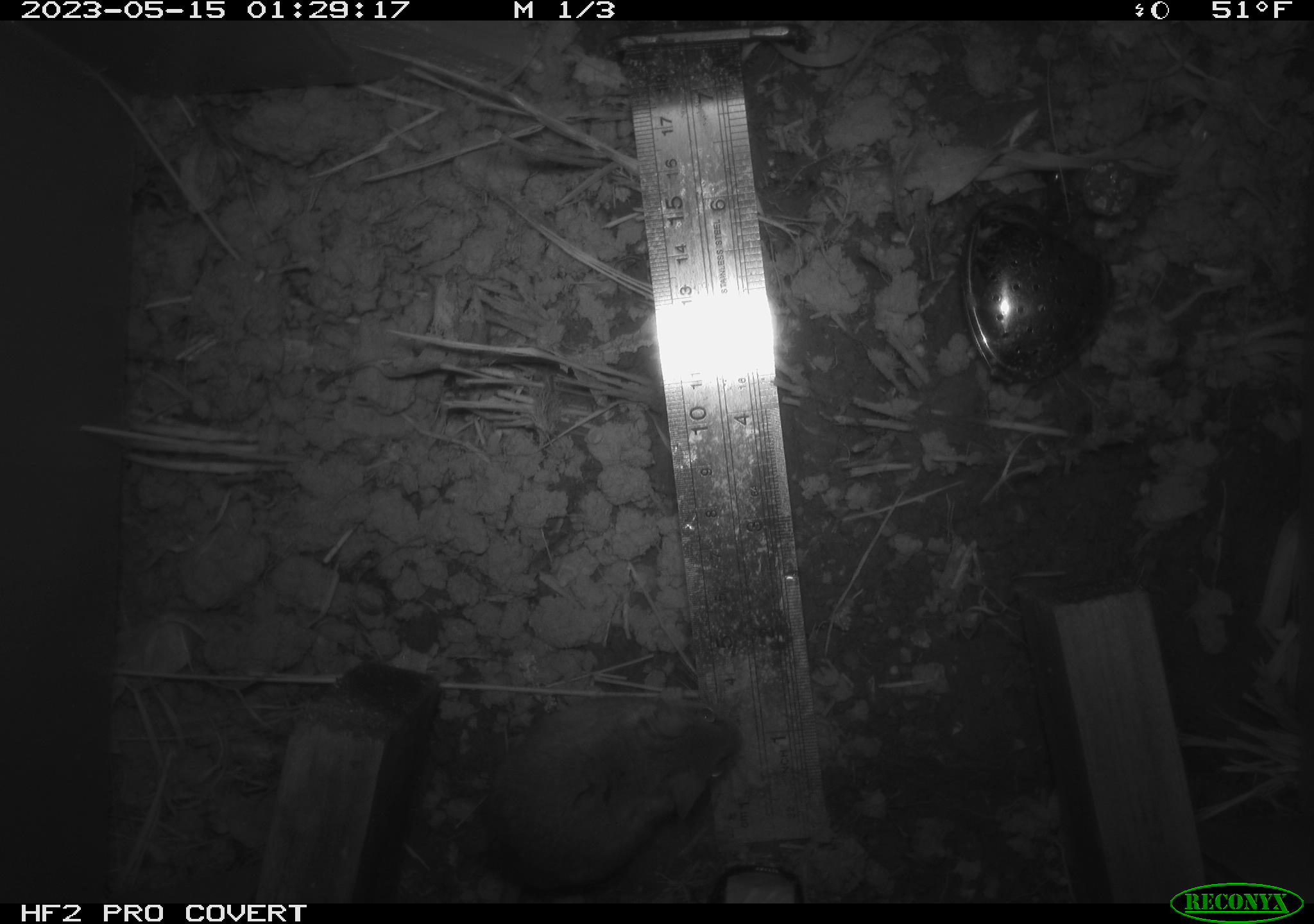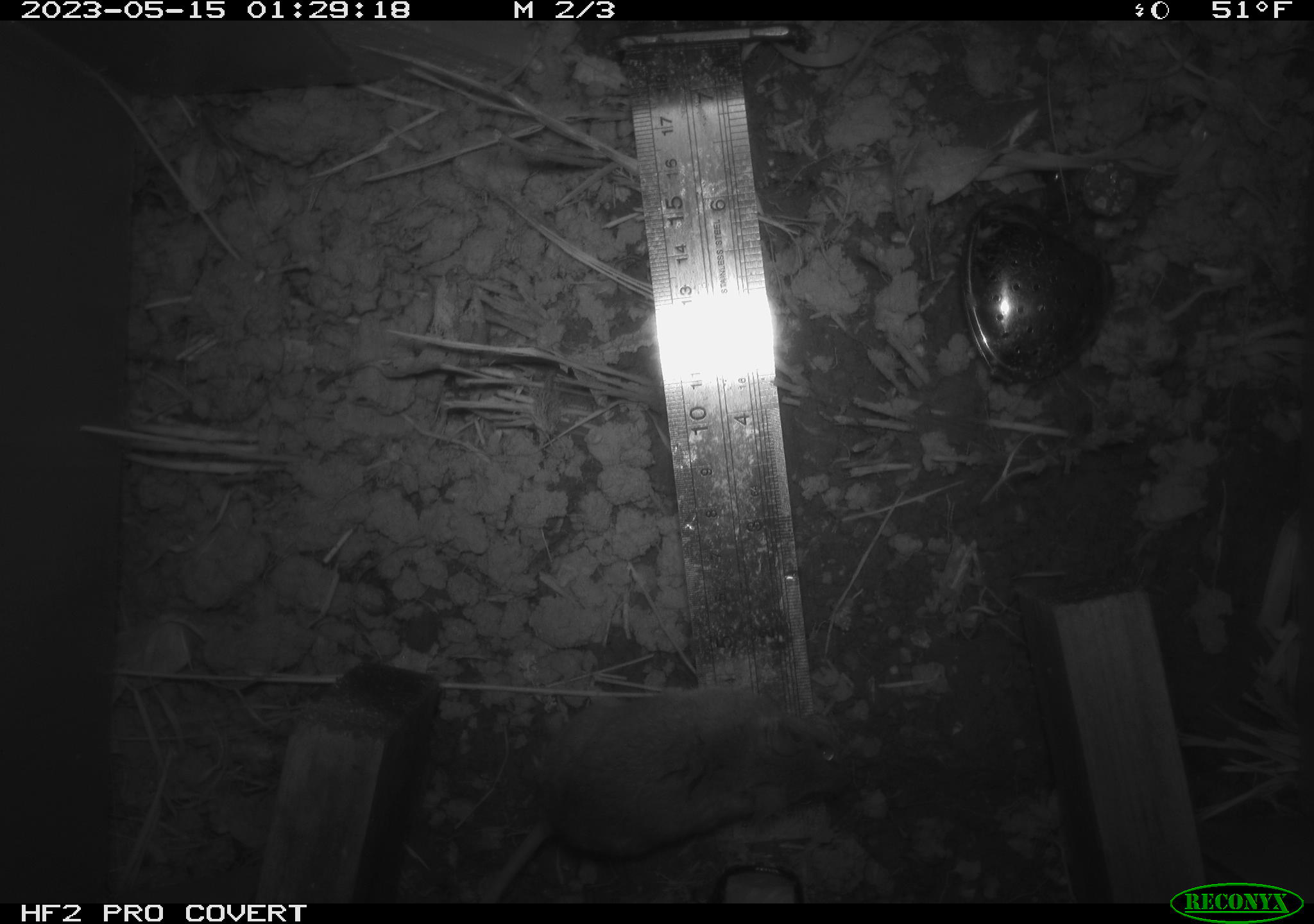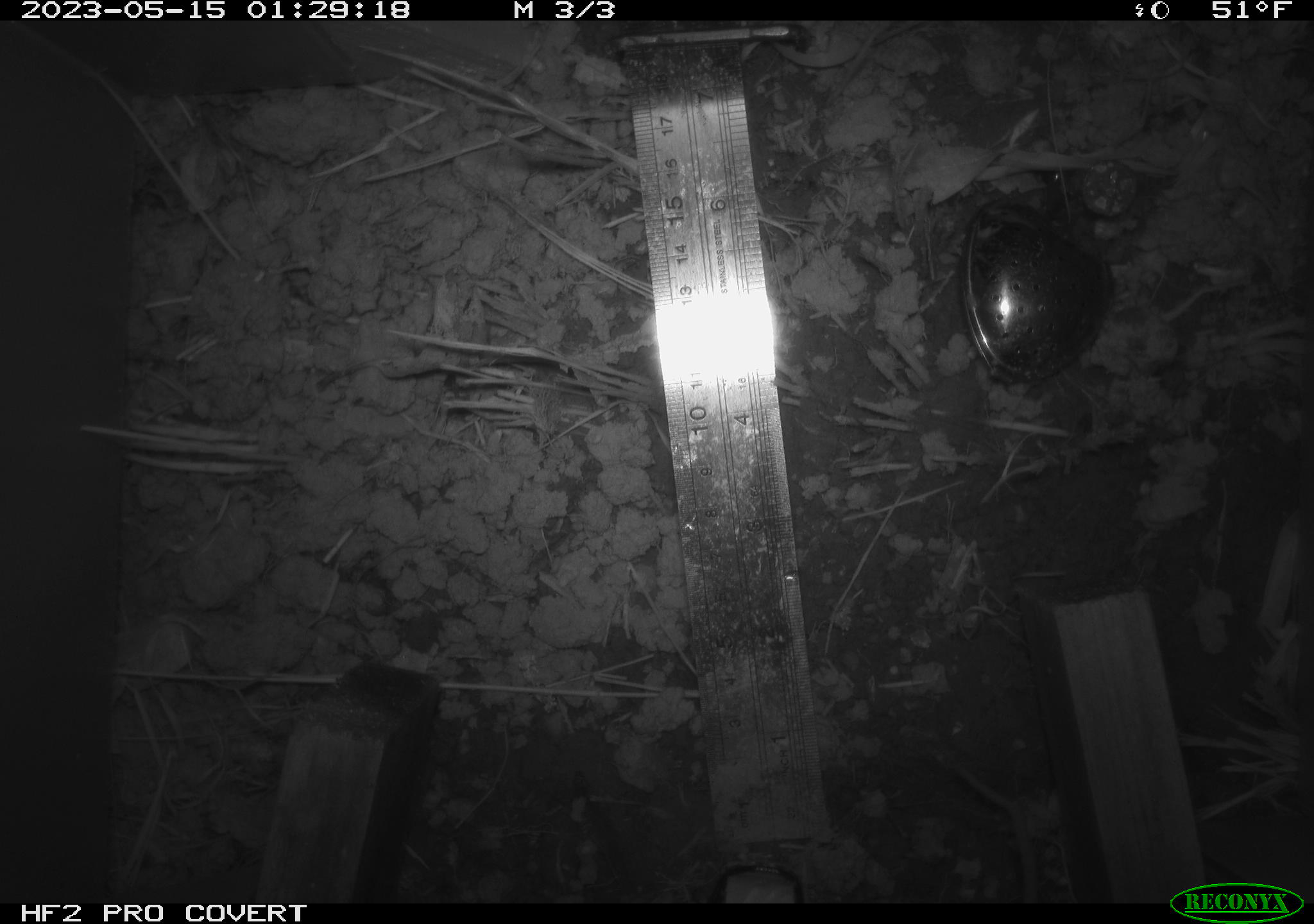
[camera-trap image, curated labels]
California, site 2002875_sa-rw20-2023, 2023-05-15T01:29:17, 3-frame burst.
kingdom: Animalia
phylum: Chordata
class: Mammalia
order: Rodentia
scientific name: Rodentia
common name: mouse species